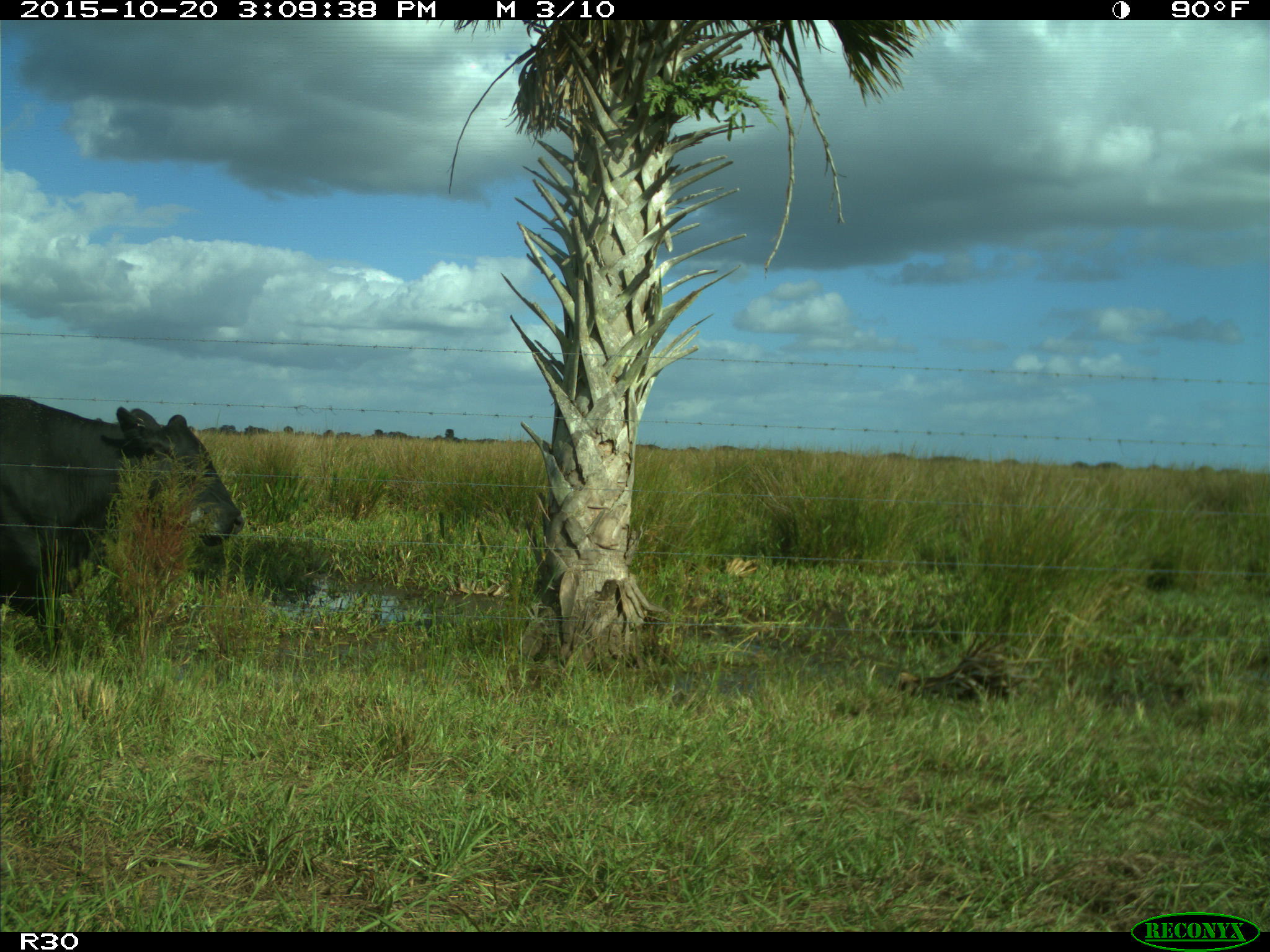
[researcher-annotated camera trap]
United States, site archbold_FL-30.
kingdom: Animalia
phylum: Chordata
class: Mammalia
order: Artiodactyla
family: Bovidae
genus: Bos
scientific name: Bos taurus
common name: domestic cow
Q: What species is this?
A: Bos taurus (domestic cow).